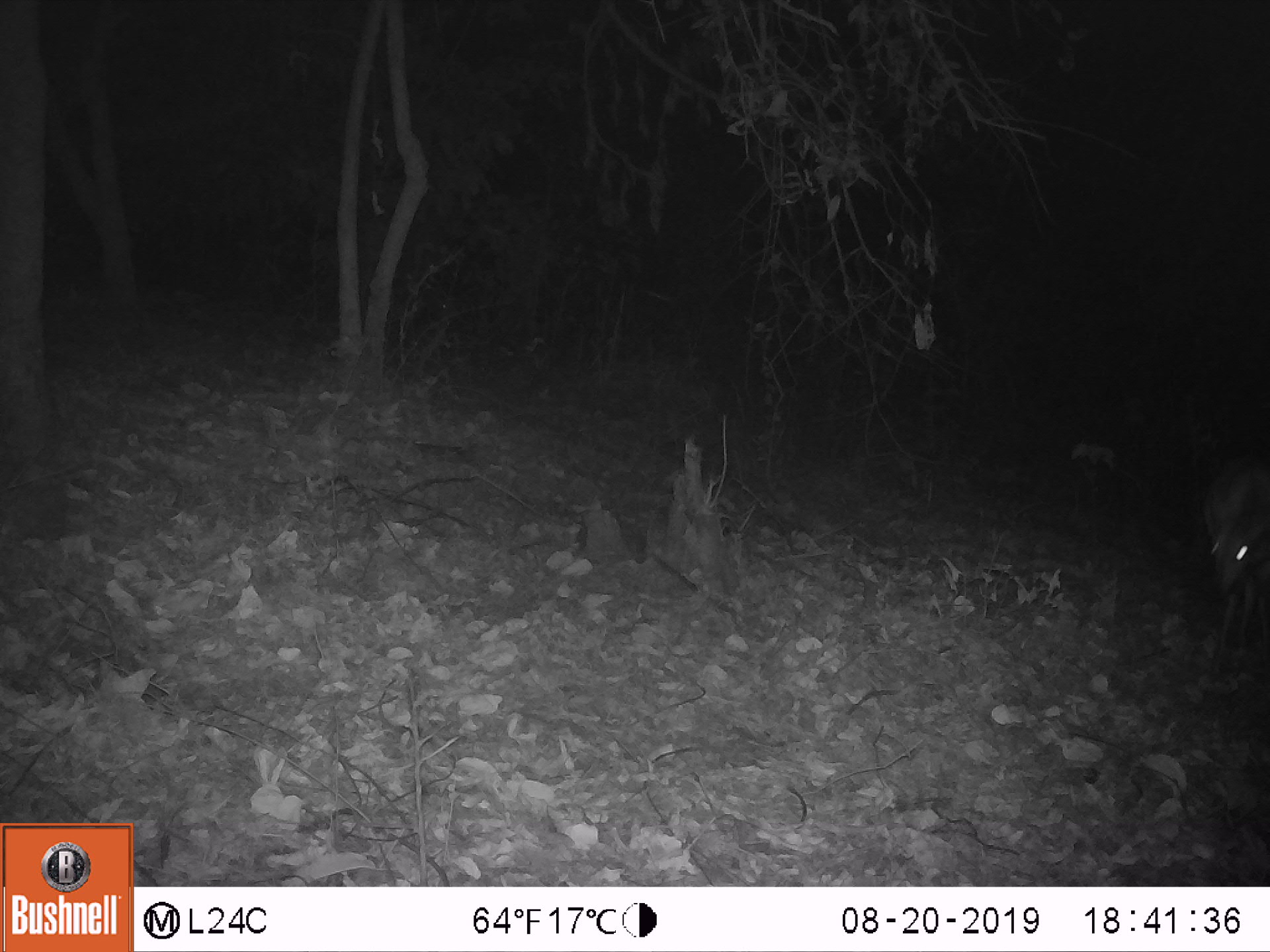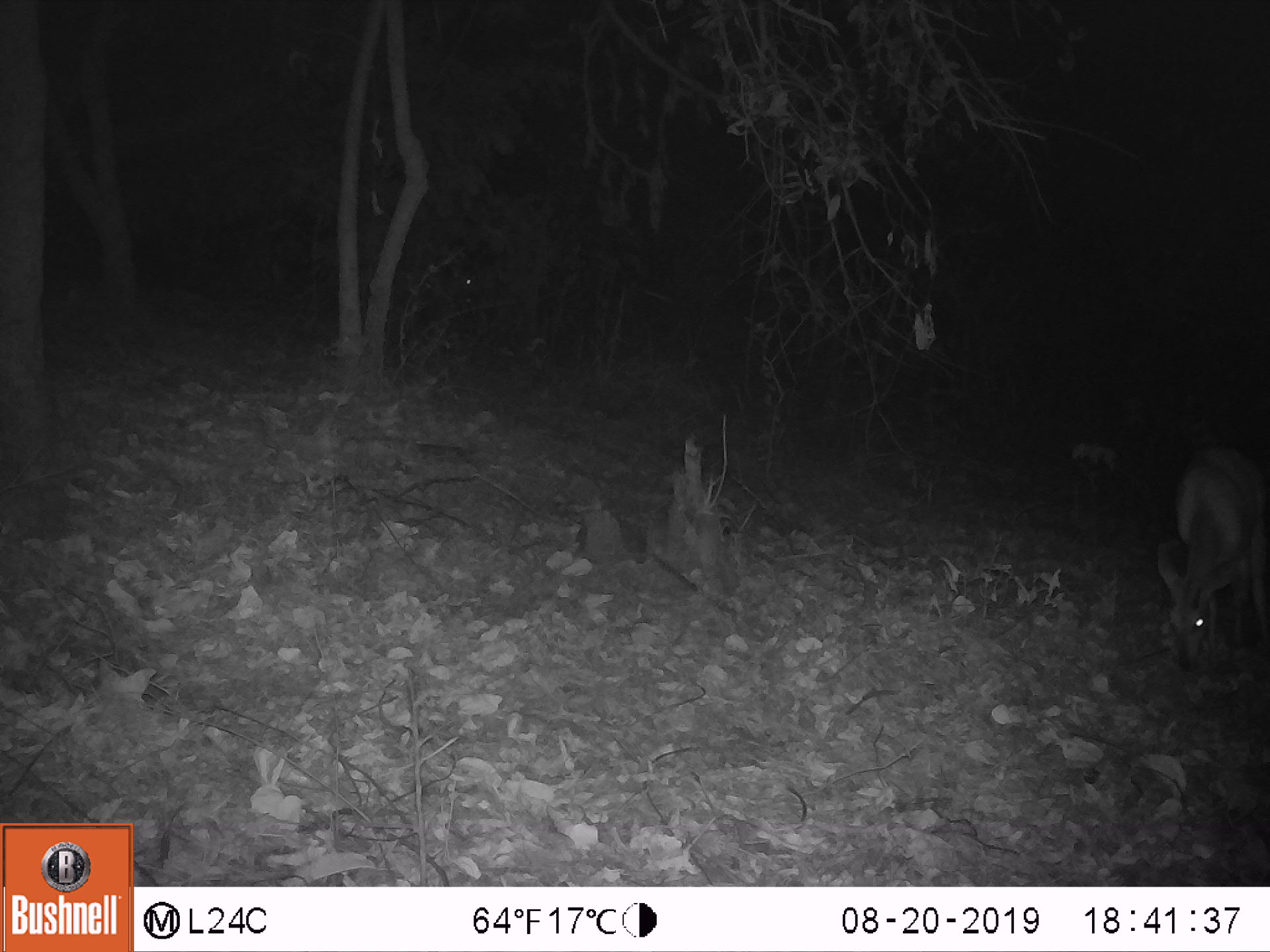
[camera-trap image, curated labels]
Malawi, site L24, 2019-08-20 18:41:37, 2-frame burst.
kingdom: Animalia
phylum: Chordata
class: Mammalia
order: Artiodactyla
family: Bovidae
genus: Tragelaphus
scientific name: Tragelaphus sylvaticus sylvaticus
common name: cape bushbuck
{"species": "cape bushbuck (Tragelaphus sylvaticus sylvaticus)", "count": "1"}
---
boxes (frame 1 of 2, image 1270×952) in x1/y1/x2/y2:
cape bushbuck: 1198/449/1264/647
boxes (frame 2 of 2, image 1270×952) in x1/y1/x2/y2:
cape bushbuck: 1153/433/1262/686